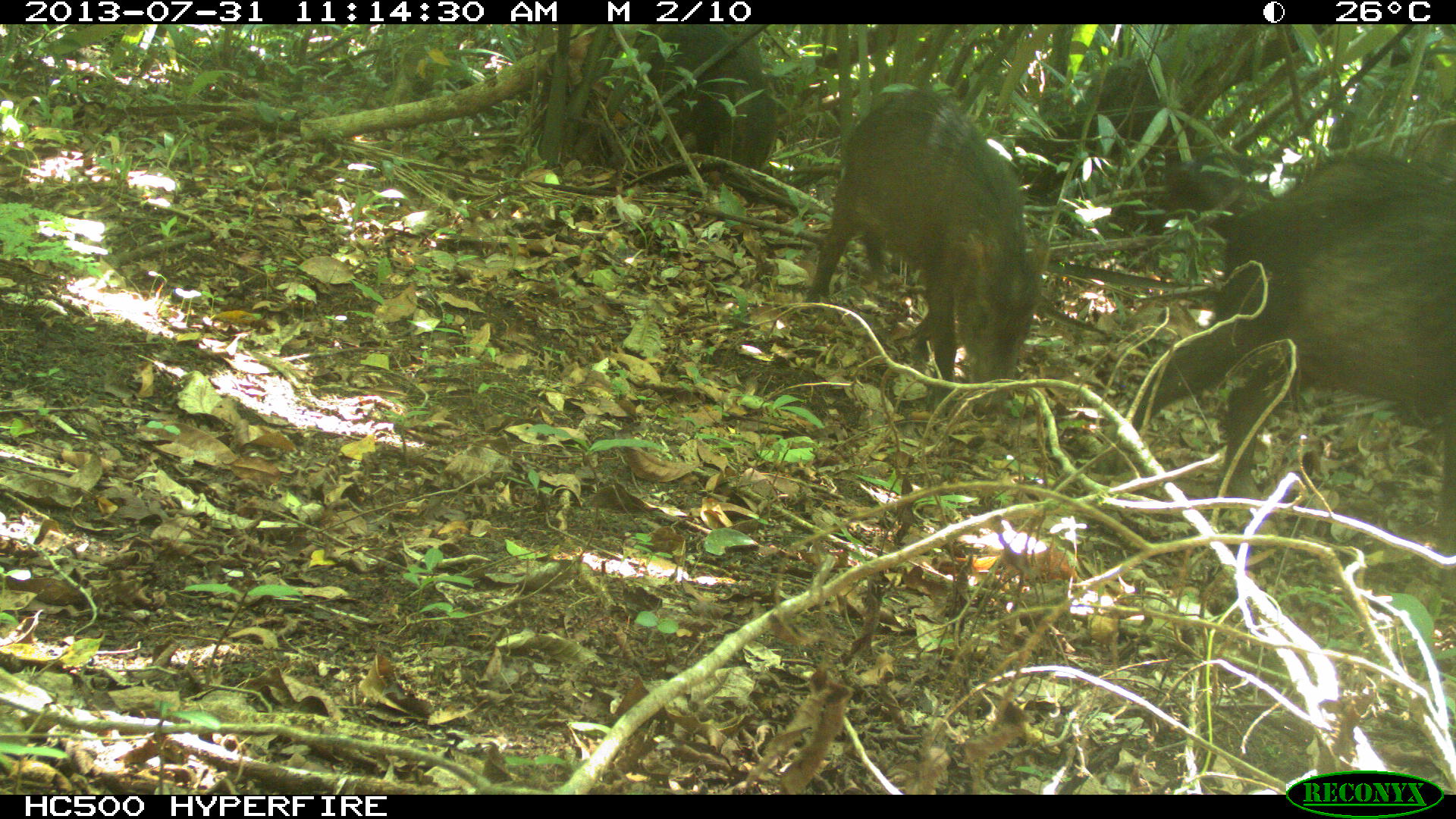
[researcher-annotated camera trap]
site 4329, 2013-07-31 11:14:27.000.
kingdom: Animalia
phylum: Chordata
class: Mammalia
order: Artiodactyla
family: Tayassuidae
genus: Tayassu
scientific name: Tayassu pecari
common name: white-lipped peccary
Tayassu pecari (white-lipped peccary), count 3.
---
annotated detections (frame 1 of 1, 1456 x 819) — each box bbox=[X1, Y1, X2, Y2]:
tayassu pecari: bbox=[1096, 144, 1456, 526]; bbox=[800, 86, 1052, 401]; bbox=[632, 24, 788, 197]